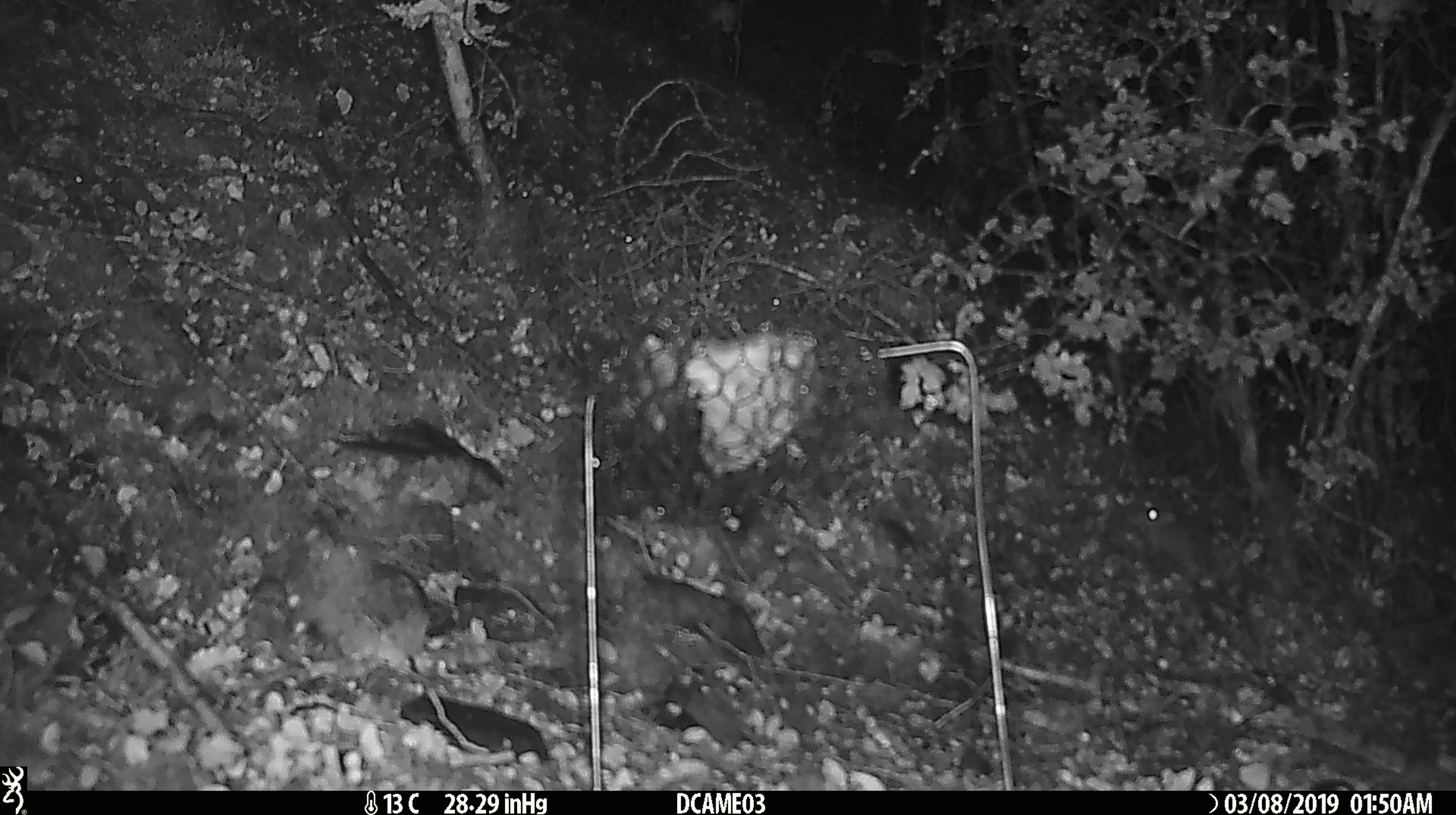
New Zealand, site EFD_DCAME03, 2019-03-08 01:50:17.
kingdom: Animalia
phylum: Chordata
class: Mammalia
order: Rodentia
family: Muridae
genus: Mus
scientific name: Mus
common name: mouse